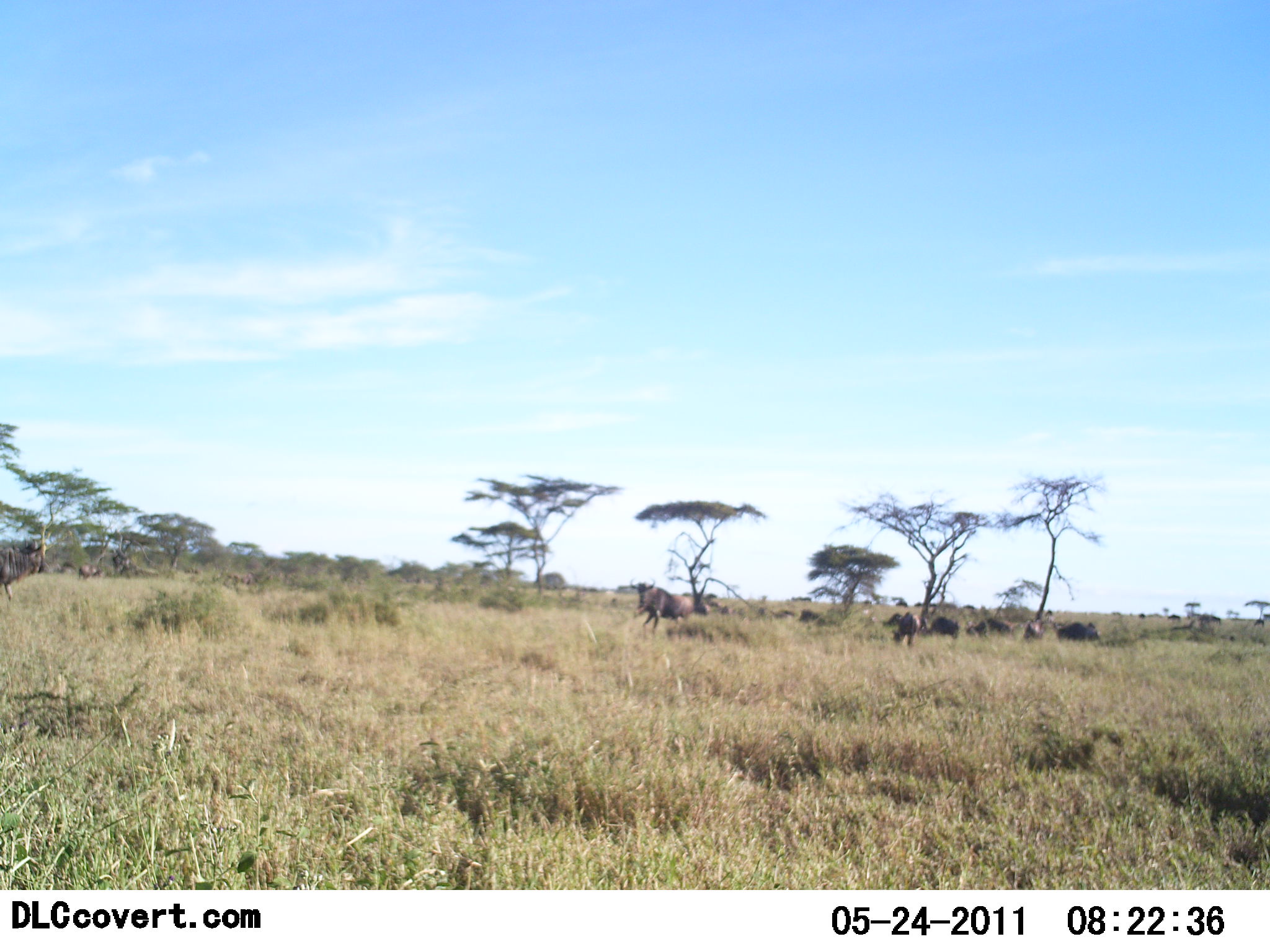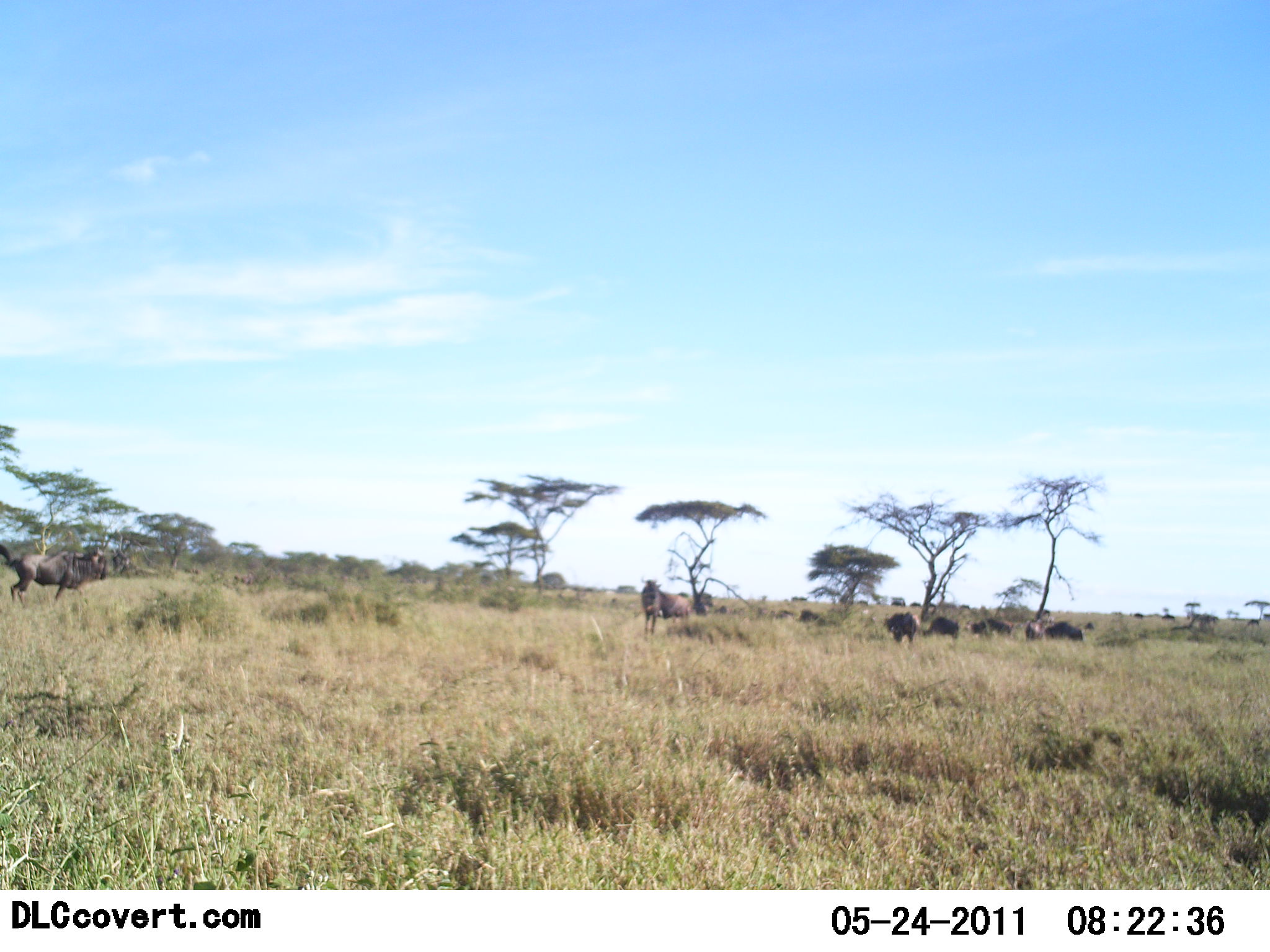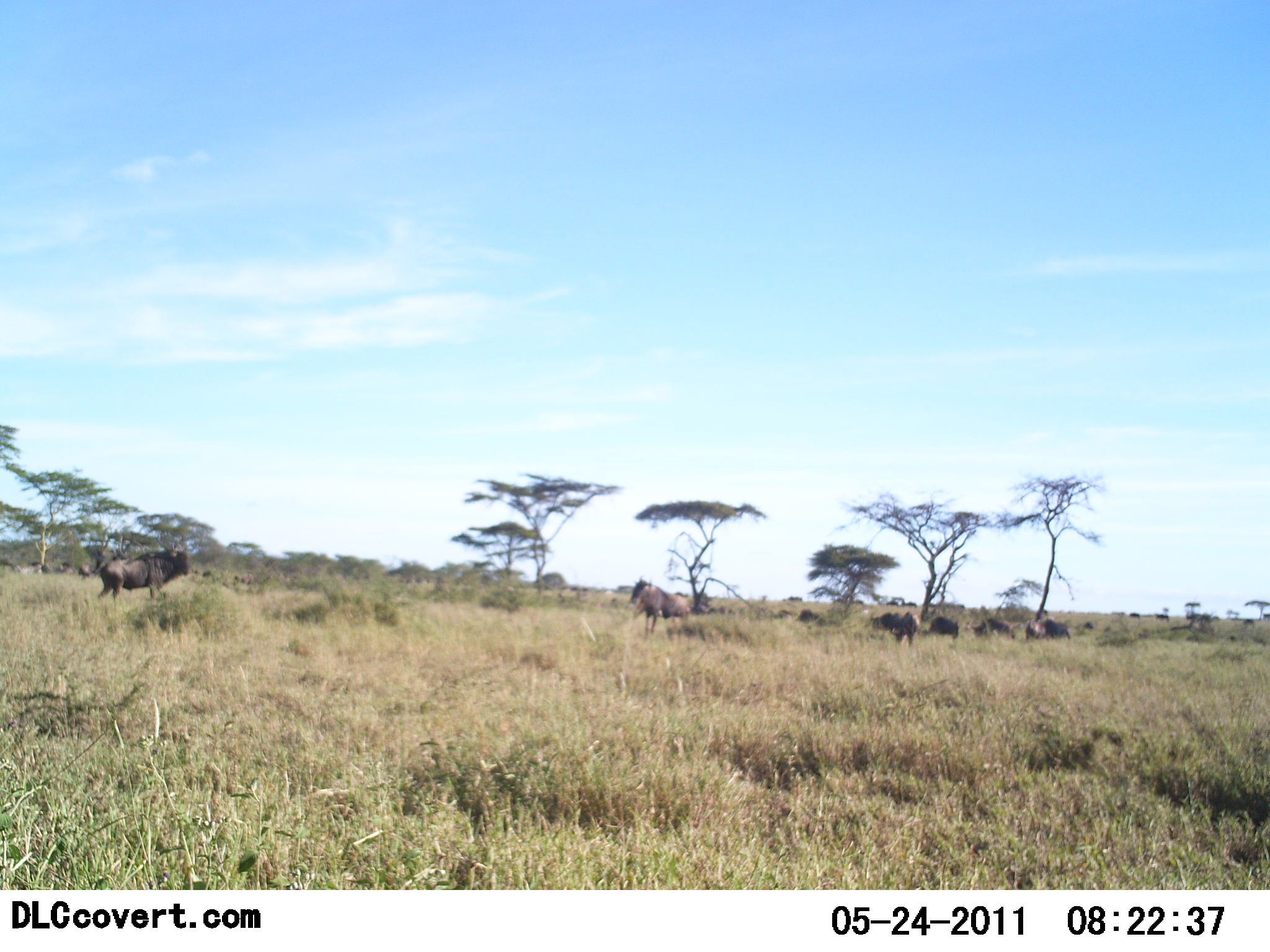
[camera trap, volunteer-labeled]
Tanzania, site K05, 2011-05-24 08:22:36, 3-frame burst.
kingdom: Animalia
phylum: Chordata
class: Mammalia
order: Artiodactyla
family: Bovidae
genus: Connochaetes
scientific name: Connochaetes taurinus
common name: blue wildebeest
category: wildebeest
Wildebeest (blue wildebeest) (Connochaetes taurinus), count 11-50. Behavior (volunteer vote fractions): standing 36%, resting 9%, moving 82%, interacting 0%. Young present (vote fraction): 0%. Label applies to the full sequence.